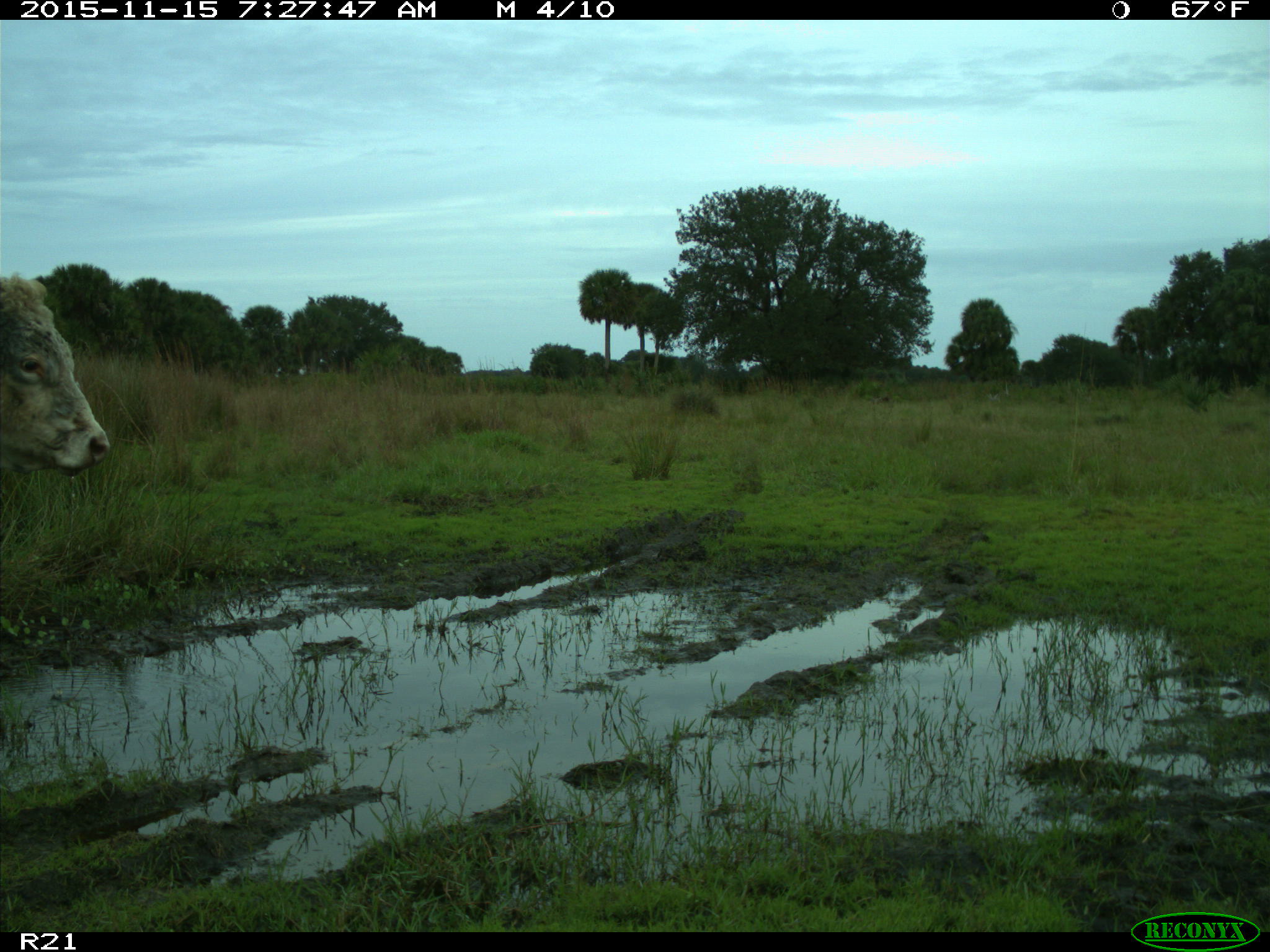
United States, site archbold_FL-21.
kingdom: Animalia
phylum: Chordata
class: Mammalia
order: Artiodactyla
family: Bovidae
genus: Bos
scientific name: Bos taurus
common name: domestic cow